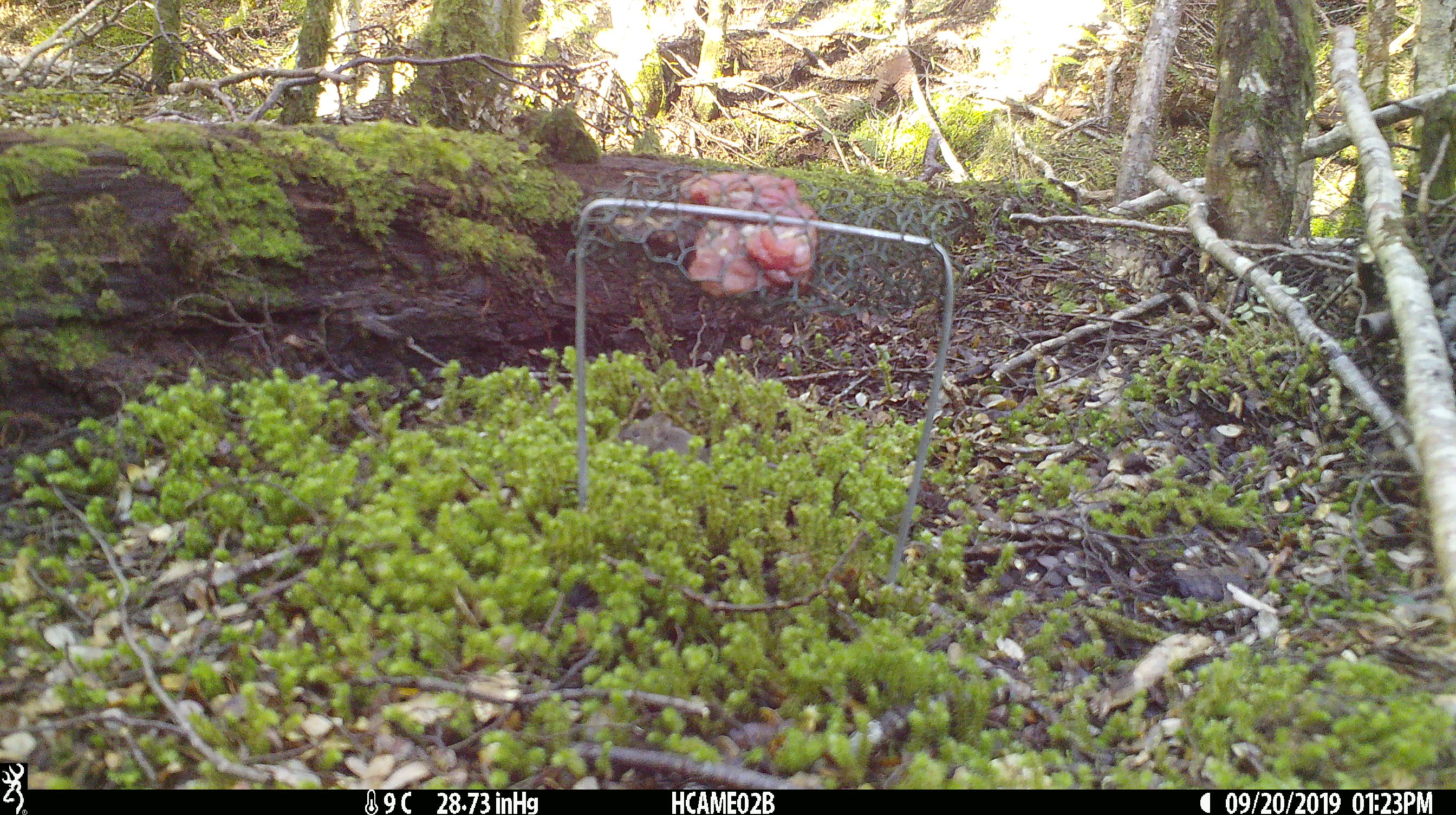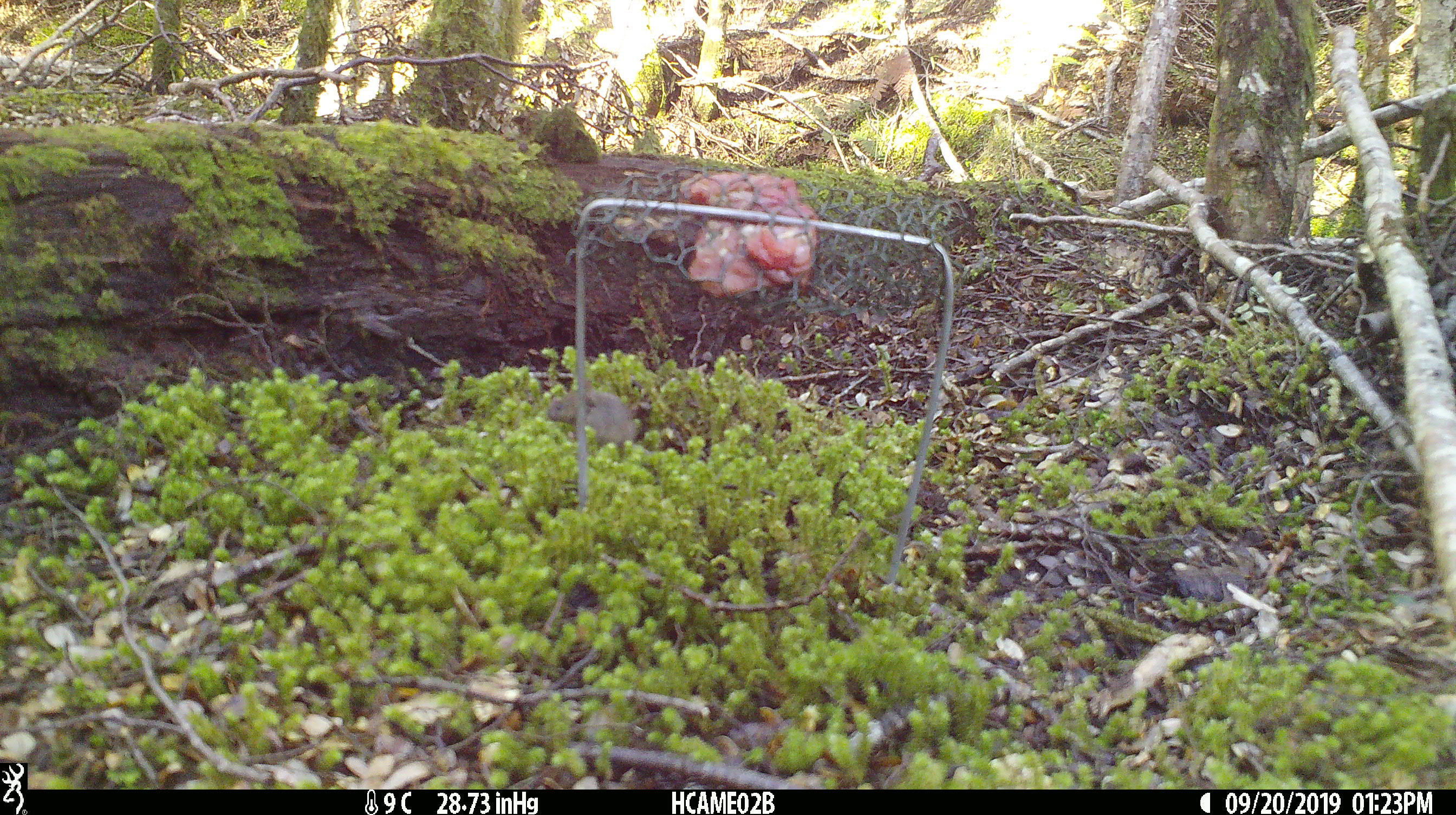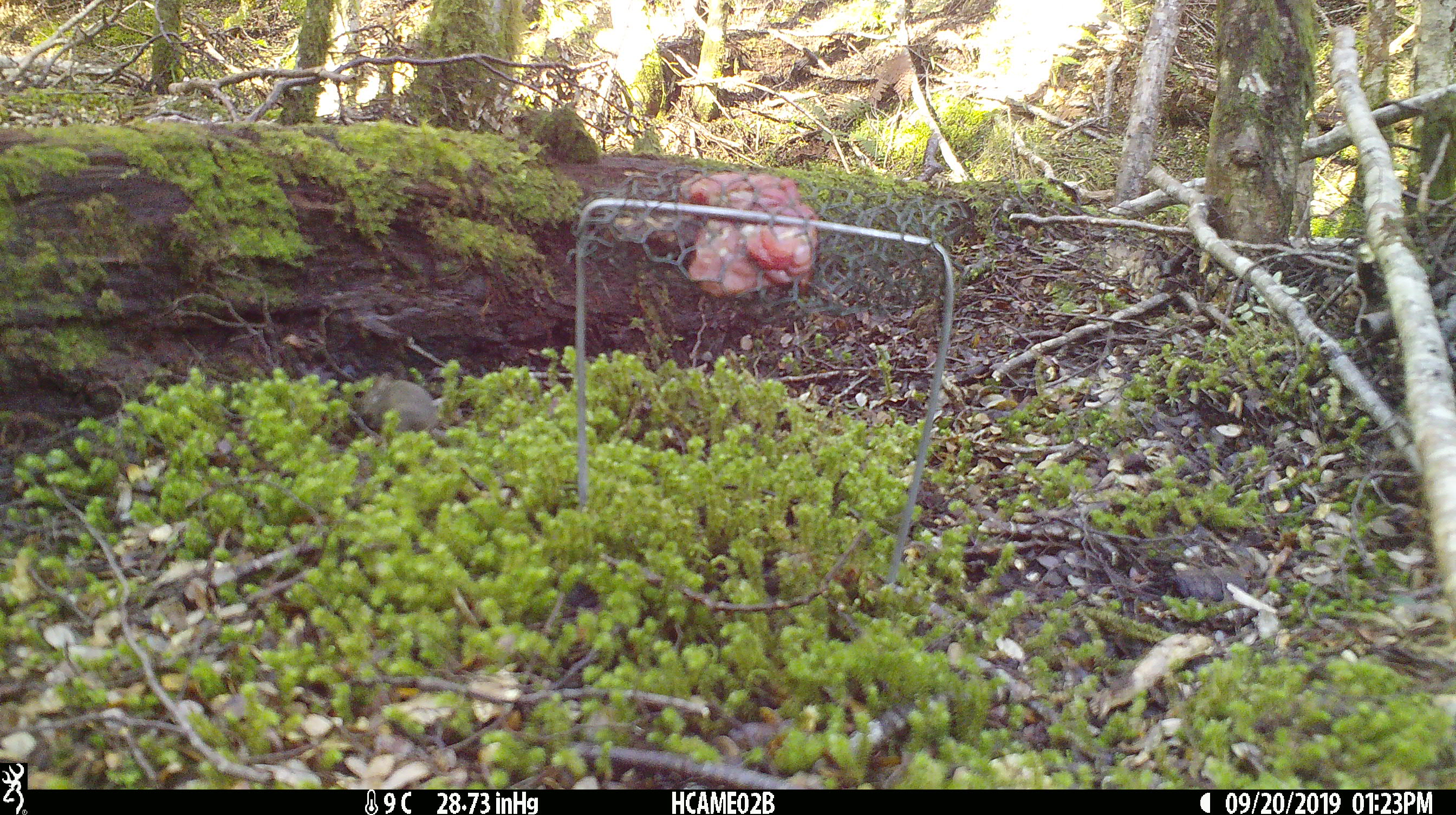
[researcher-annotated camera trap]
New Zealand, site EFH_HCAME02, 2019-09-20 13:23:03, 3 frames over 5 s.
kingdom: Animalia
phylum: Chordata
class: Mammalia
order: Rodentia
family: Muridae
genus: Mus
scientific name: Mus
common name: mouse